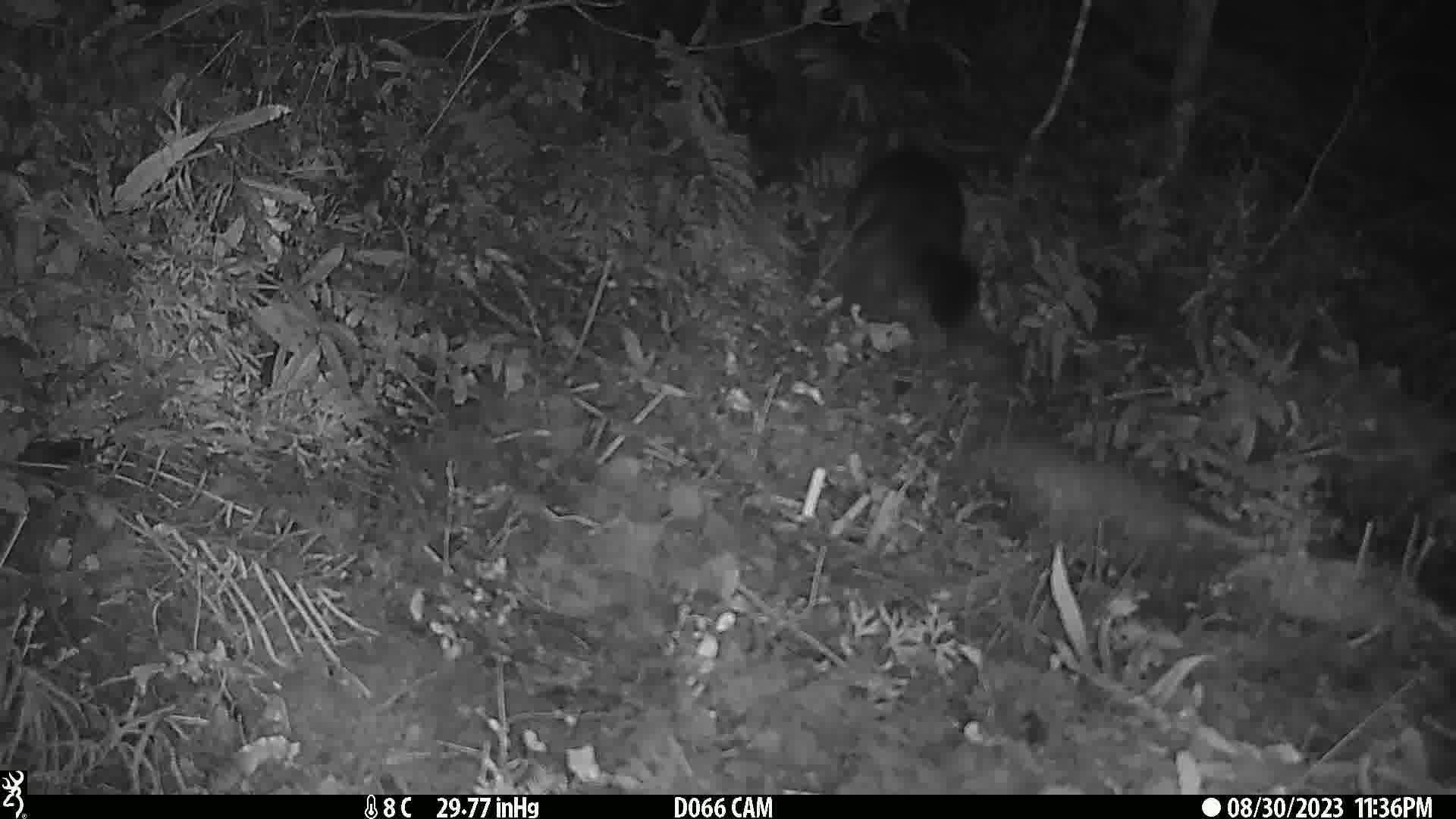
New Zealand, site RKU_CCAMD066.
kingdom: Animalia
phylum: Chordata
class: Mammalia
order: Diprotodontia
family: Phalangeridae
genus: Trichosurus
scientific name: Trichosurus vulpecula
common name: common brushtail possum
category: possum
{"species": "possum (common brushtail possum) (Trichosurus vulpecula)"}